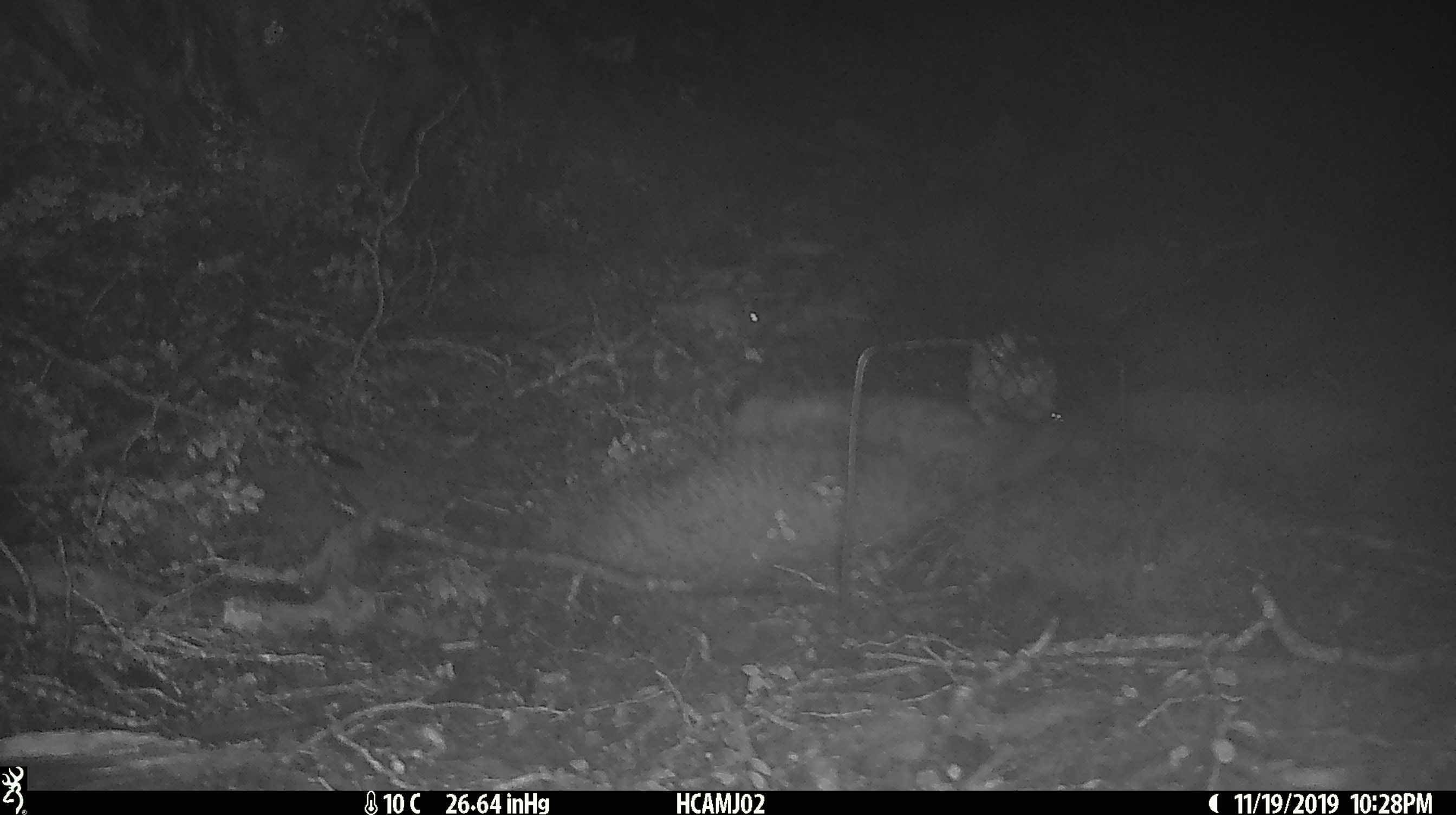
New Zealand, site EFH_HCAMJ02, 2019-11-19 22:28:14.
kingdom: Animalia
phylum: Chordata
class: Mammalia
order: Rodentia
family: Muridae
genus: Mus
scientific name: Mus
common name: mouse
Mouse (Mus).